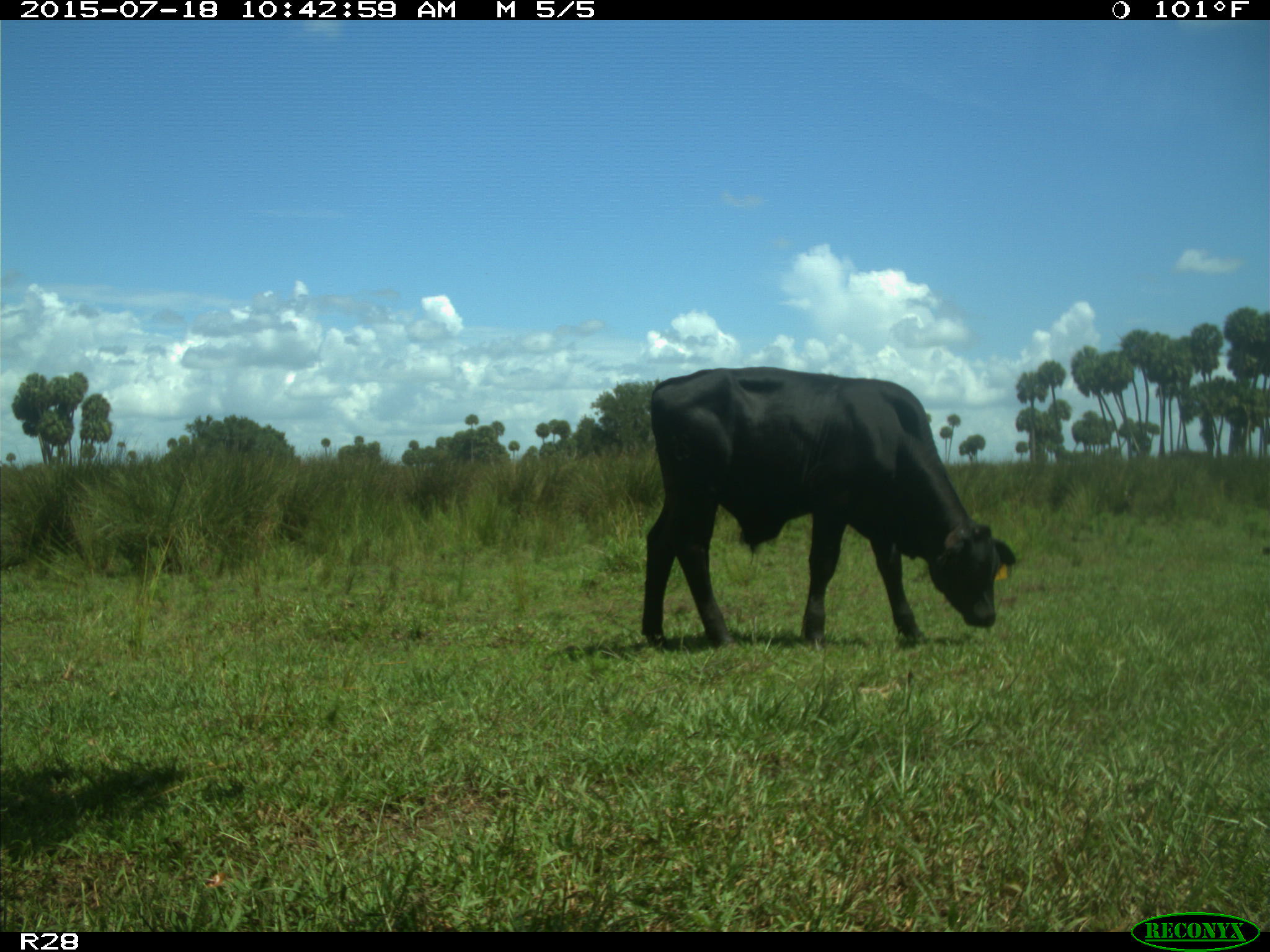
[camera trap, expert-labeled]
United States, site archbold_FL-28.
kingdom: Animalia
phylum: Chordata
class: Mammalia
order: Artiodactyla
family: Bovidae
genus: Bos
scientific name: Bos taurus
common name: domestic cow